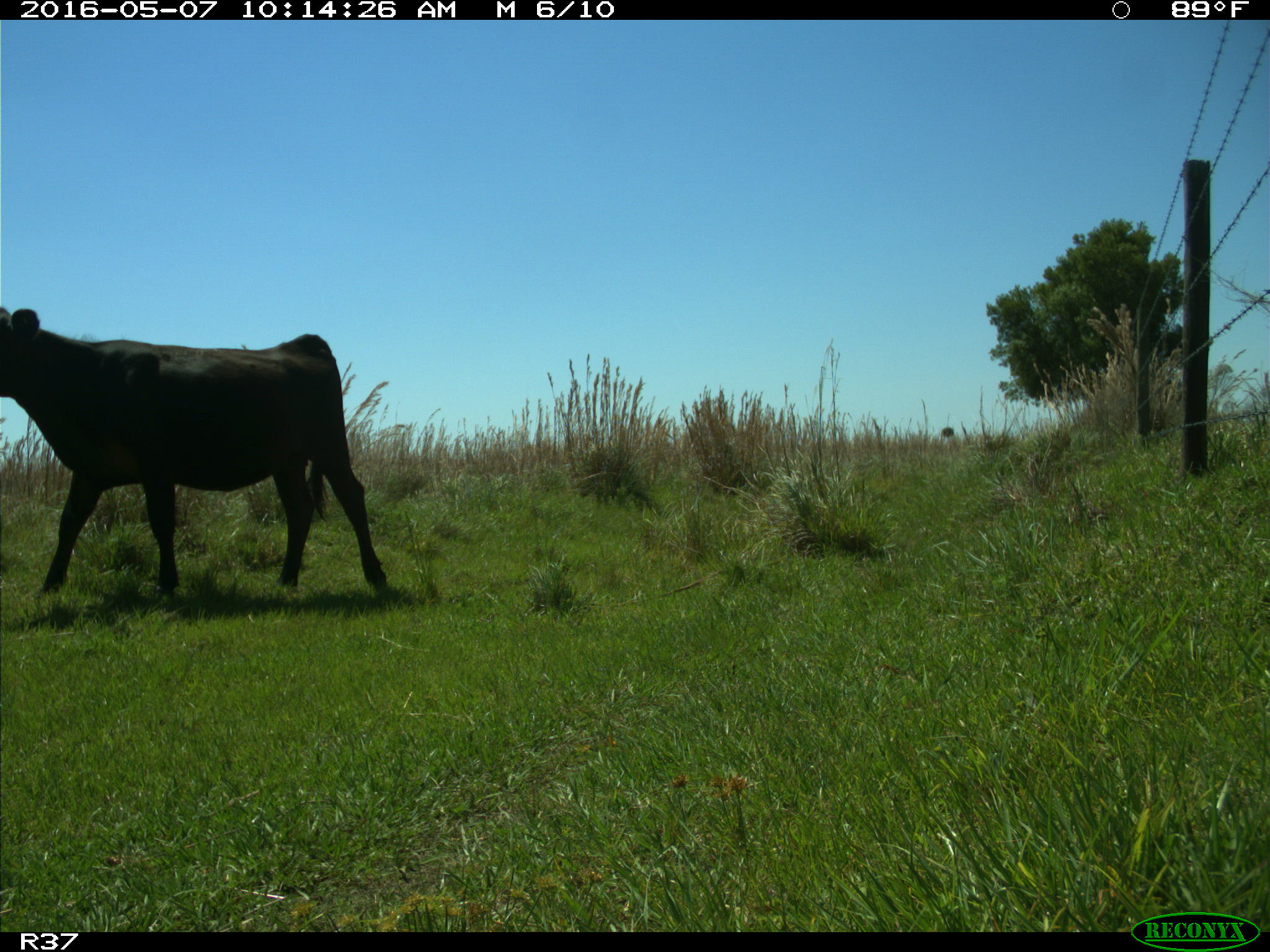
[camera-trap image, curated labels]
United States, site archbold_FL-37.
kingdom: Animalia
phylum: Chordata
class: Mammalia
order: Artiodactyla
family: Bovidae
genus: Bos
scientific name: Bos taurus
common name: domestic cow